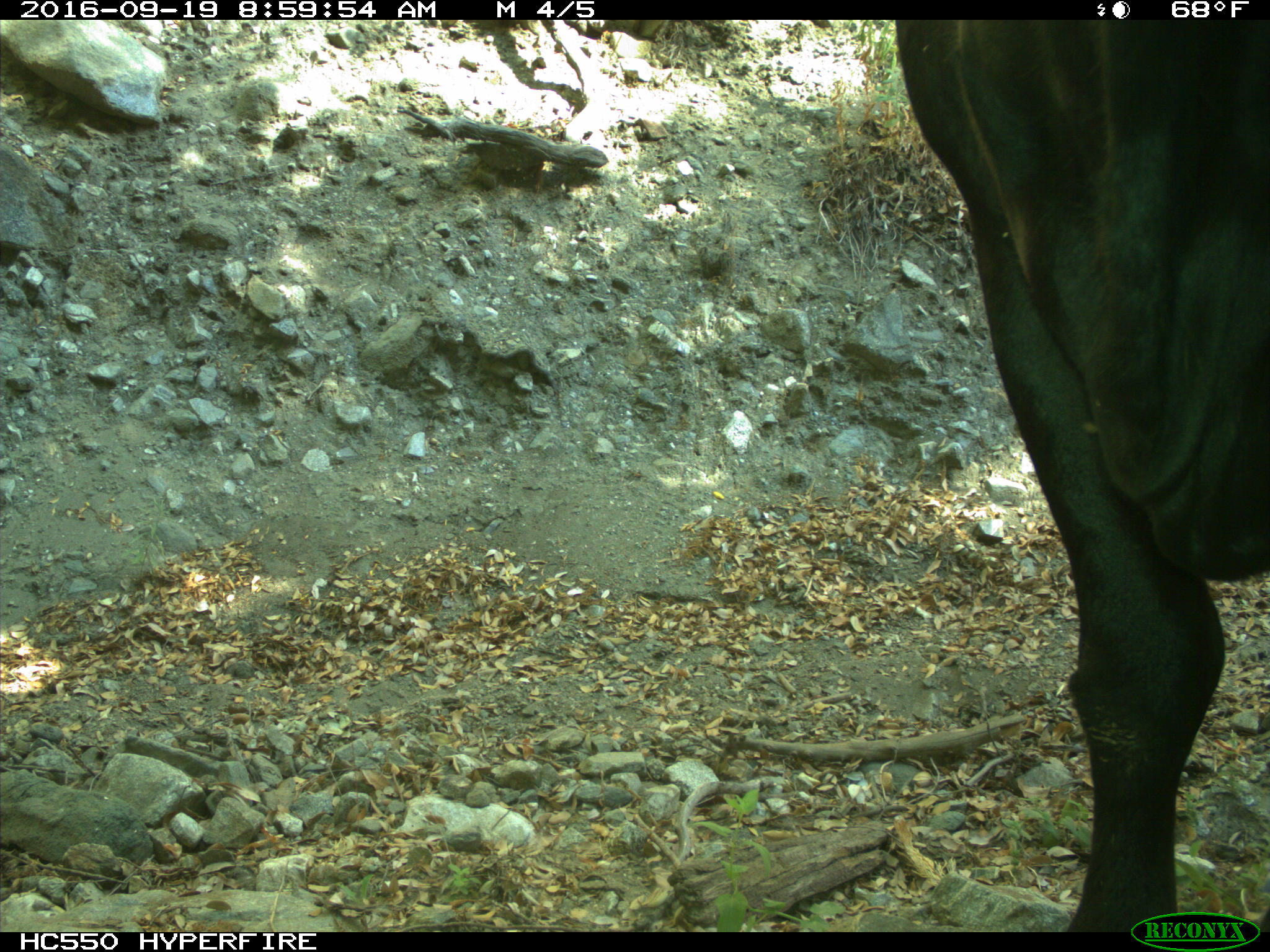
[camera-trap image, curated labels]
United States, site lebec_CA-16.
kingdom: Animalia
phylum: Chordata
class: Mammalia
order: Artiodactyla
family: Bovidae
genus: Bos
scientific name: Bos taurus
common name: domestic cow